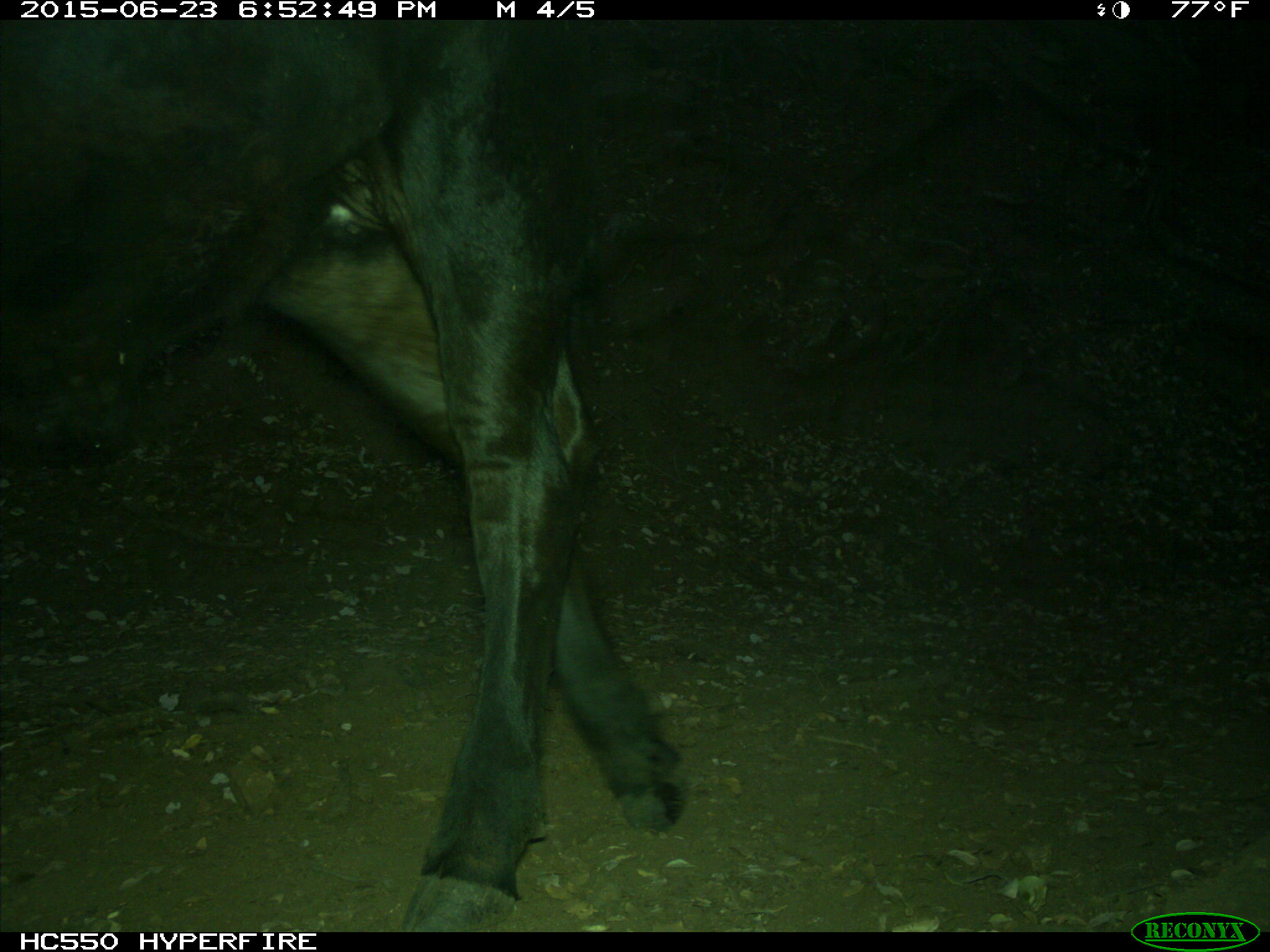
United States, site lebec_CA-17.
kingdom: Animalia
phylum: Chordata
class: Mammalia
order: Artiodactyla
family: Bovidae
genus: Bos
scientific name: Bos taurus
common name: domestic cow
Bos taurus (domestic cow).